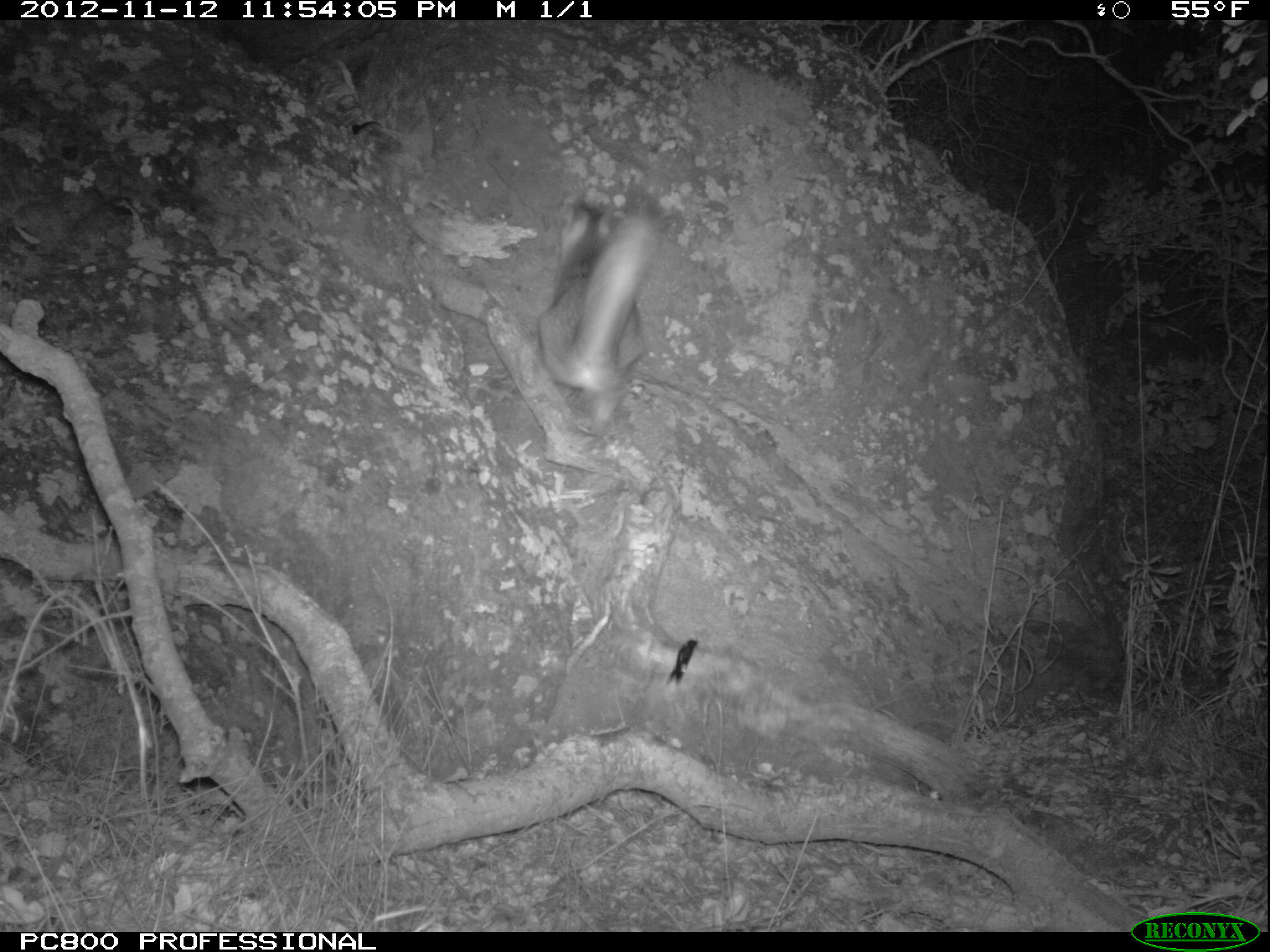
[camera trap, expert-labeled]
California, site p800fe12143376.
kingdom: Animalia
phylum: Chordata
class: Mammalia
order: Carnivora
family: Canidae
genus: Urocyon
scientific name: Urocyon littoralis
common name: island fox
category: fox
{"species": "fox (island fox) (Urocyon littoralis)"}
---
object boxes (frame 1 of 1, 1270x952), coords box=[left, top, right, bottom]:
fox: box=[536, 198, 656, 436]